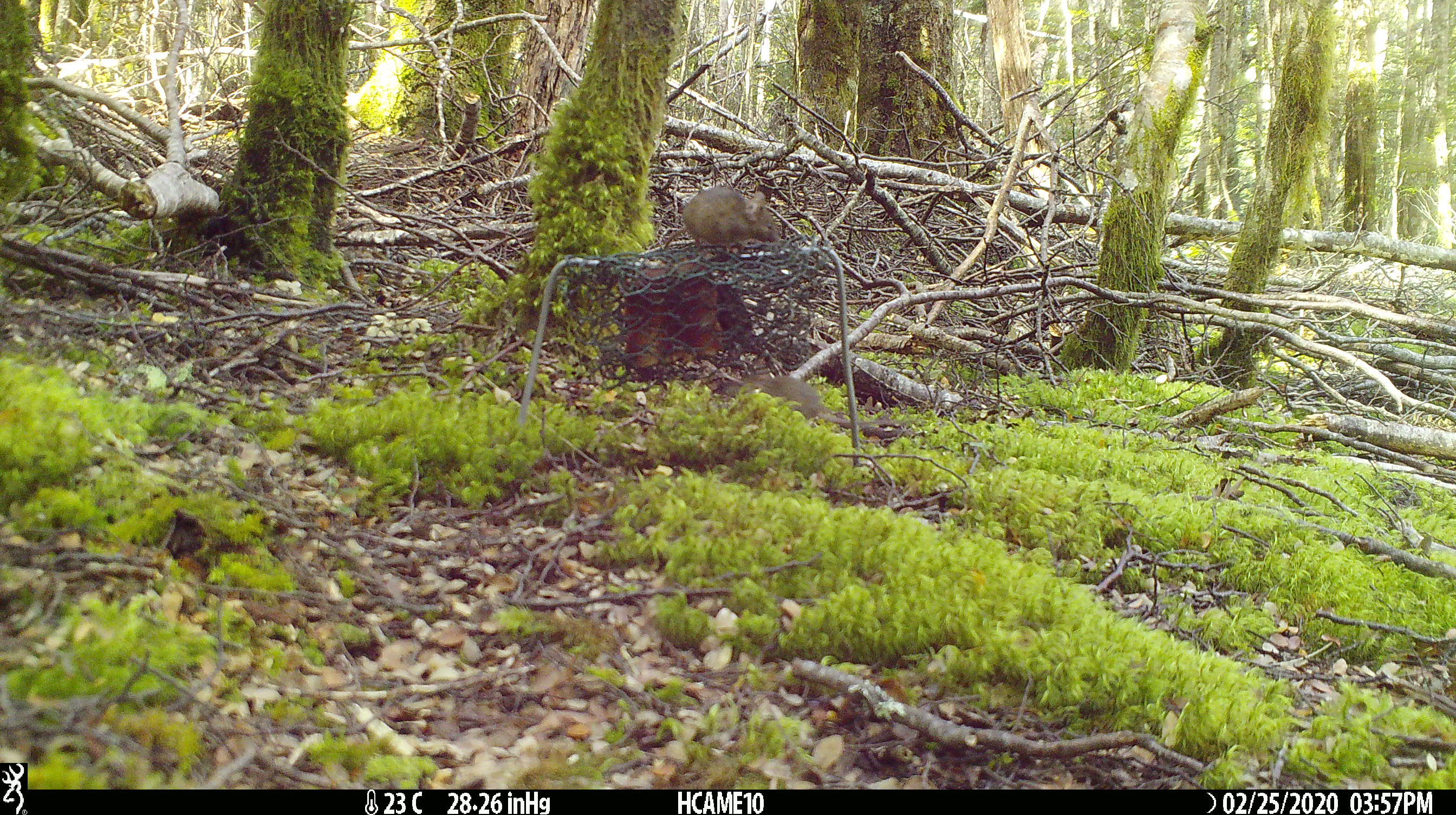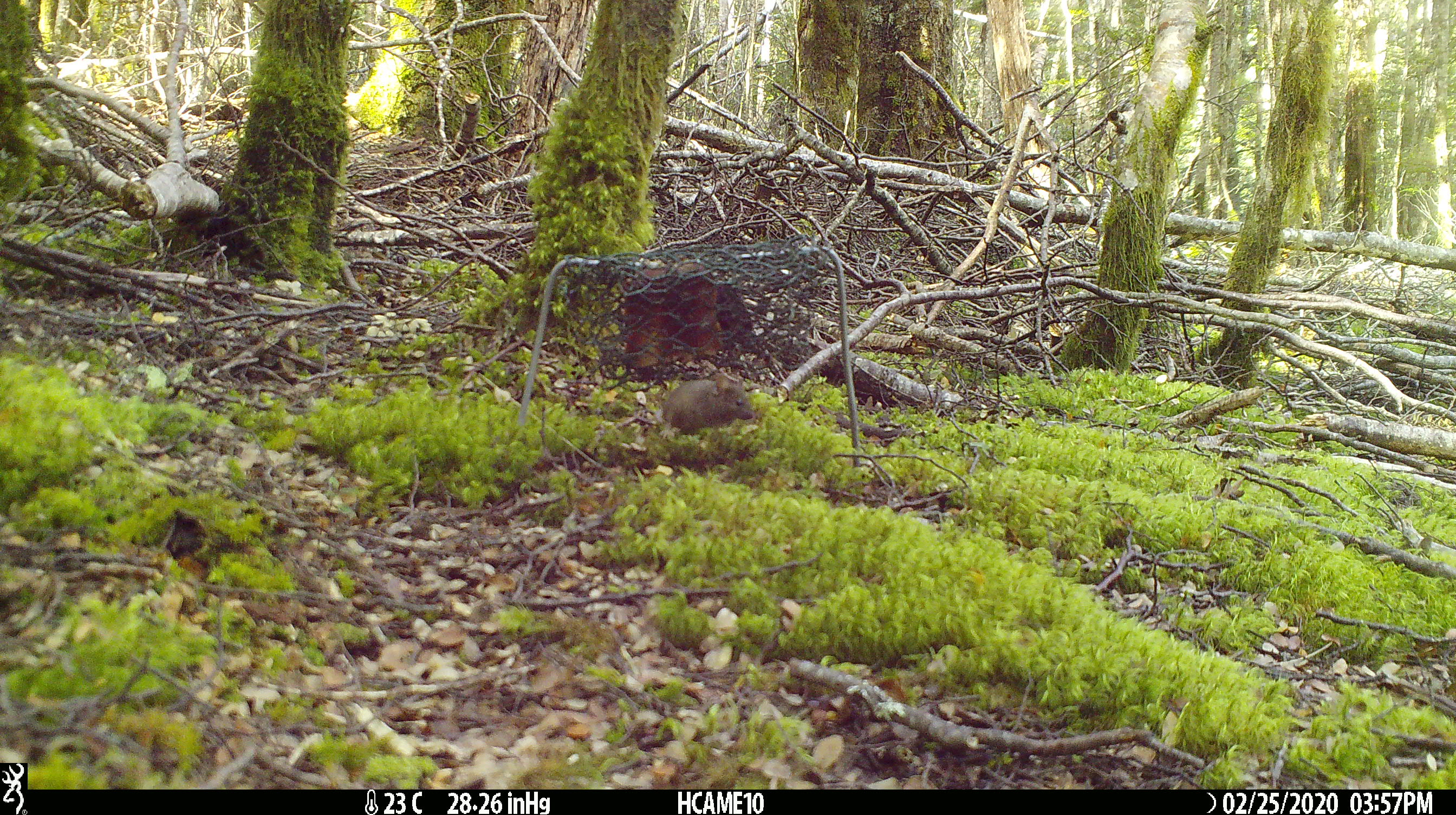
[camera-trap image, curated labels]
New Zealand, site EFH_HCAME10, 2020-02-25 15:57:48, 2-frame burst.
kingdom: Animalia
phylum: Chordata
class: Mammalia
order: Rodentia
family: Muridae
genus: Mus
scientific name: Mus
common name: mouse